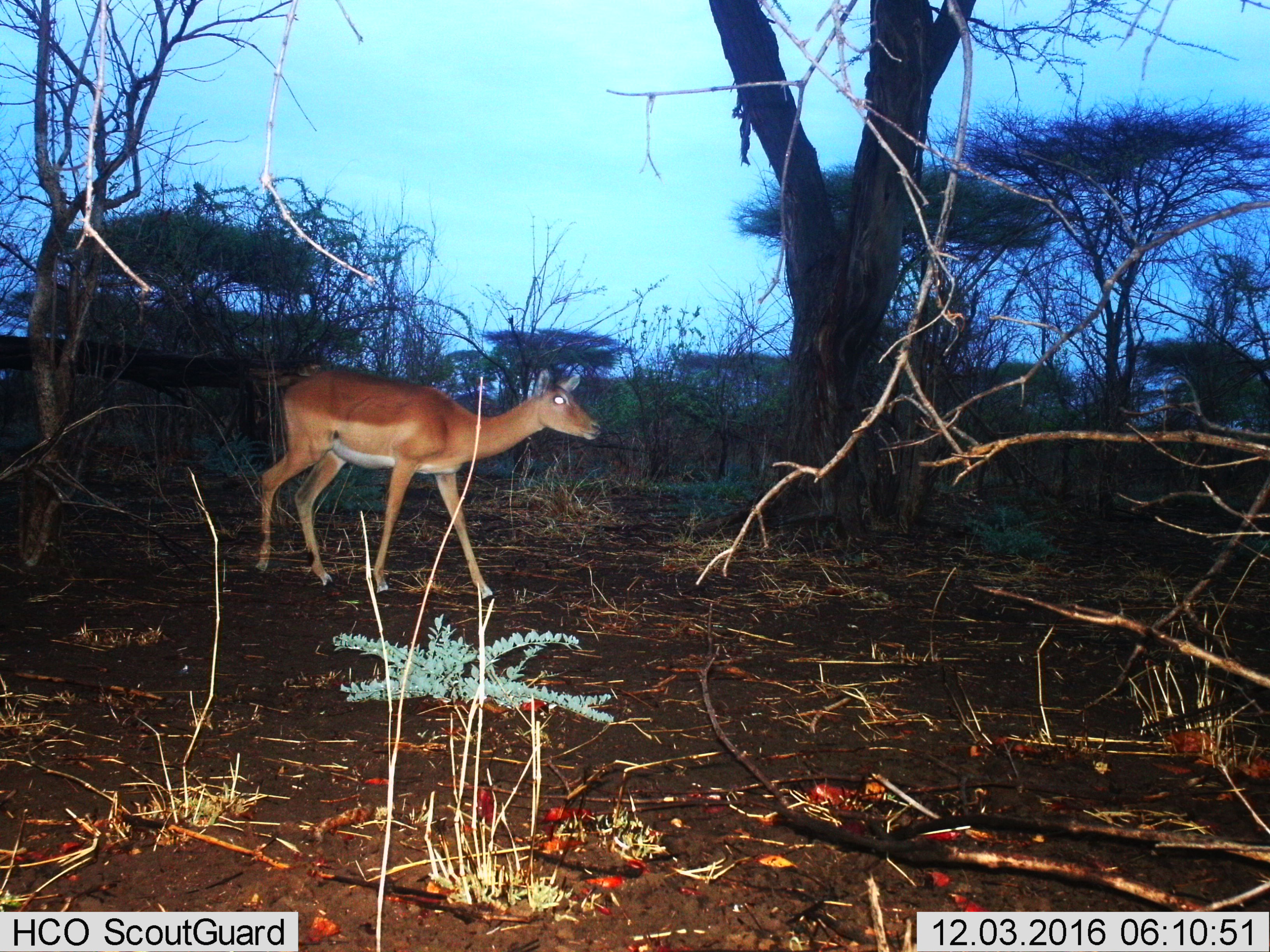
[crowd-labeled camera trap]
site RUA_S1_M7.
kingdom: Animalia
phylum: Chordata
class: Mammalia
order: Artiodactyla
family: Bovidae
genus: Aepyceros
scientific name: Aepyceros melampus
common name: impala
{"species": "impala (Aepyceros melampus)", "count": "1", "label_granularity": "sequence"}